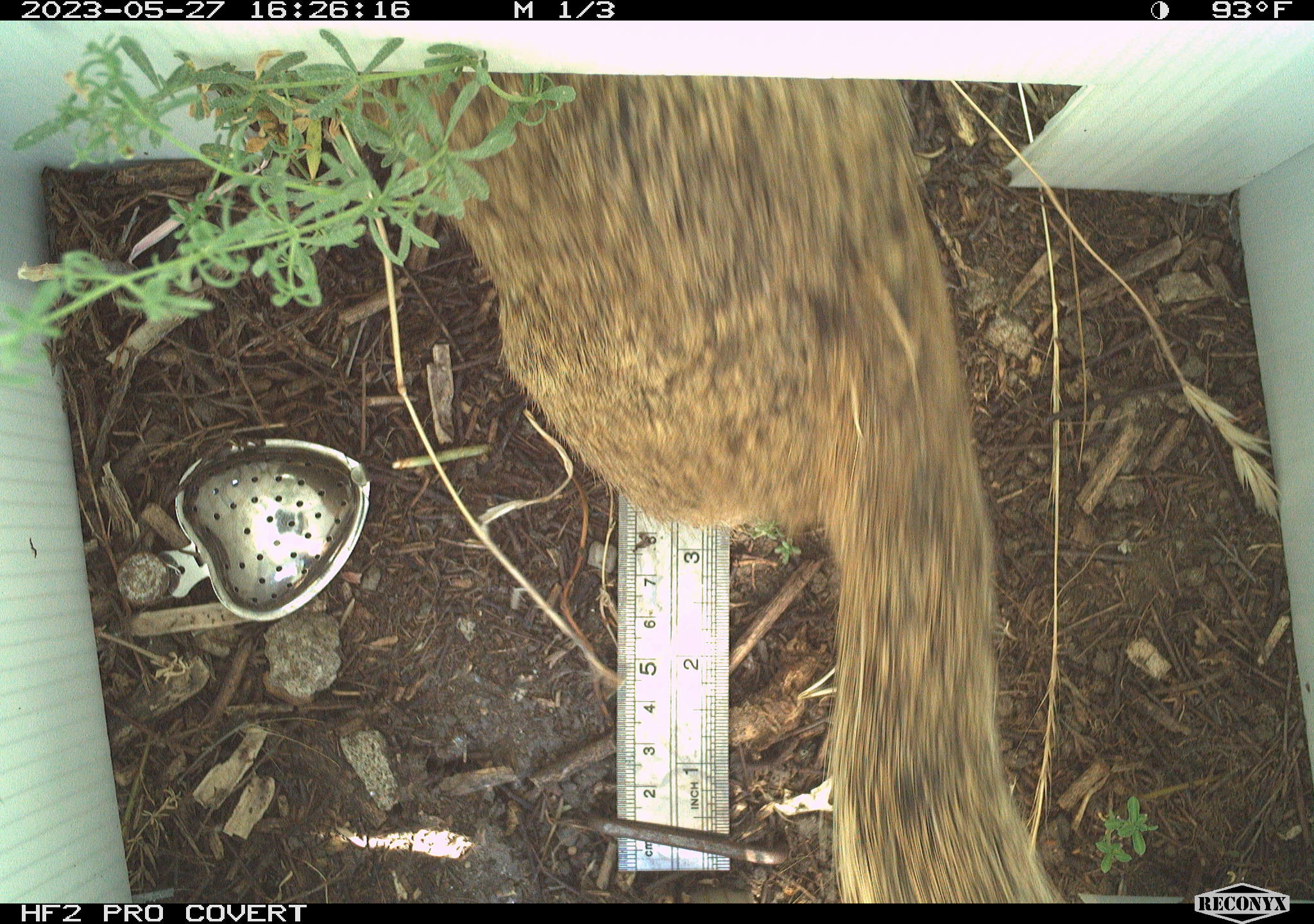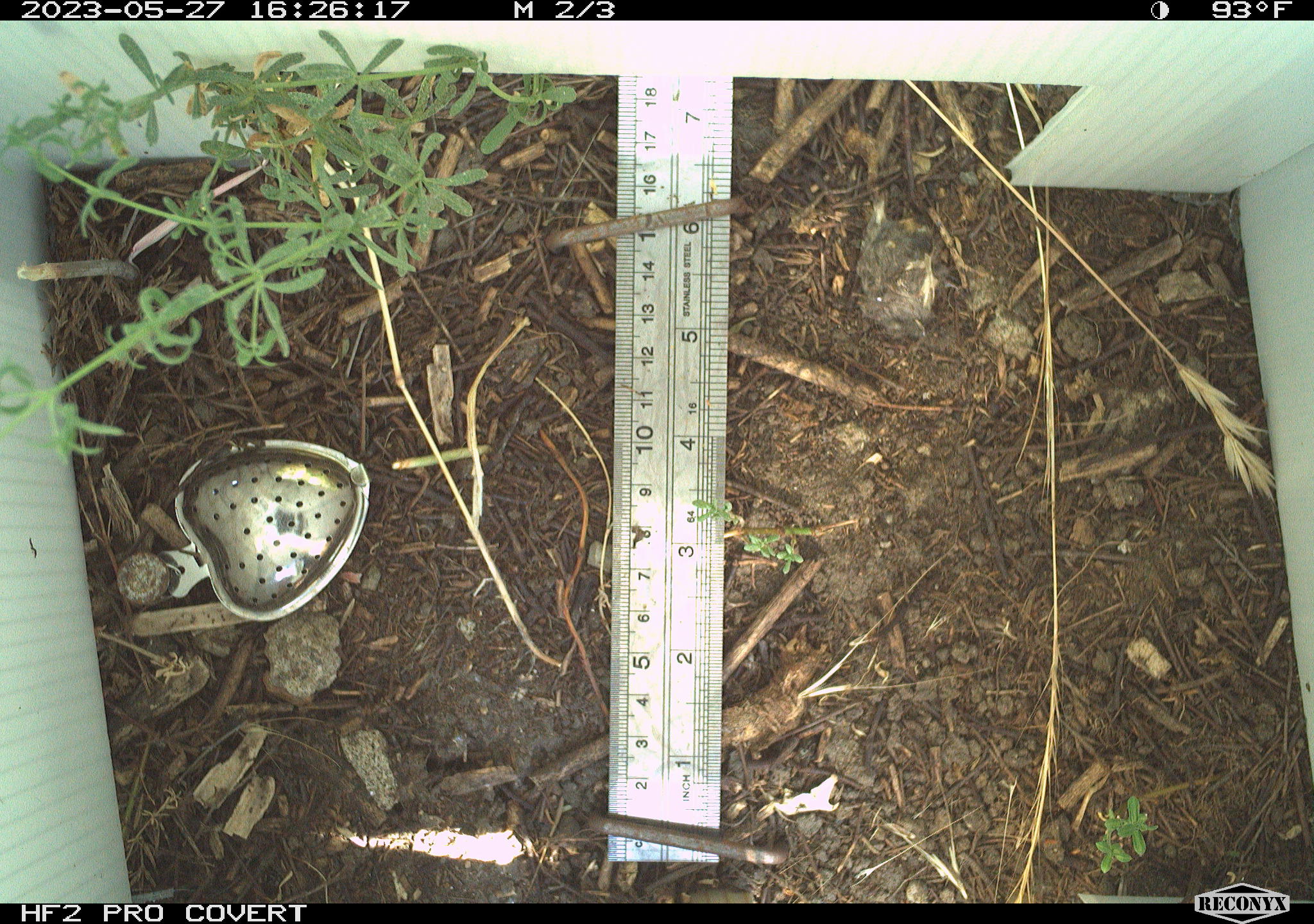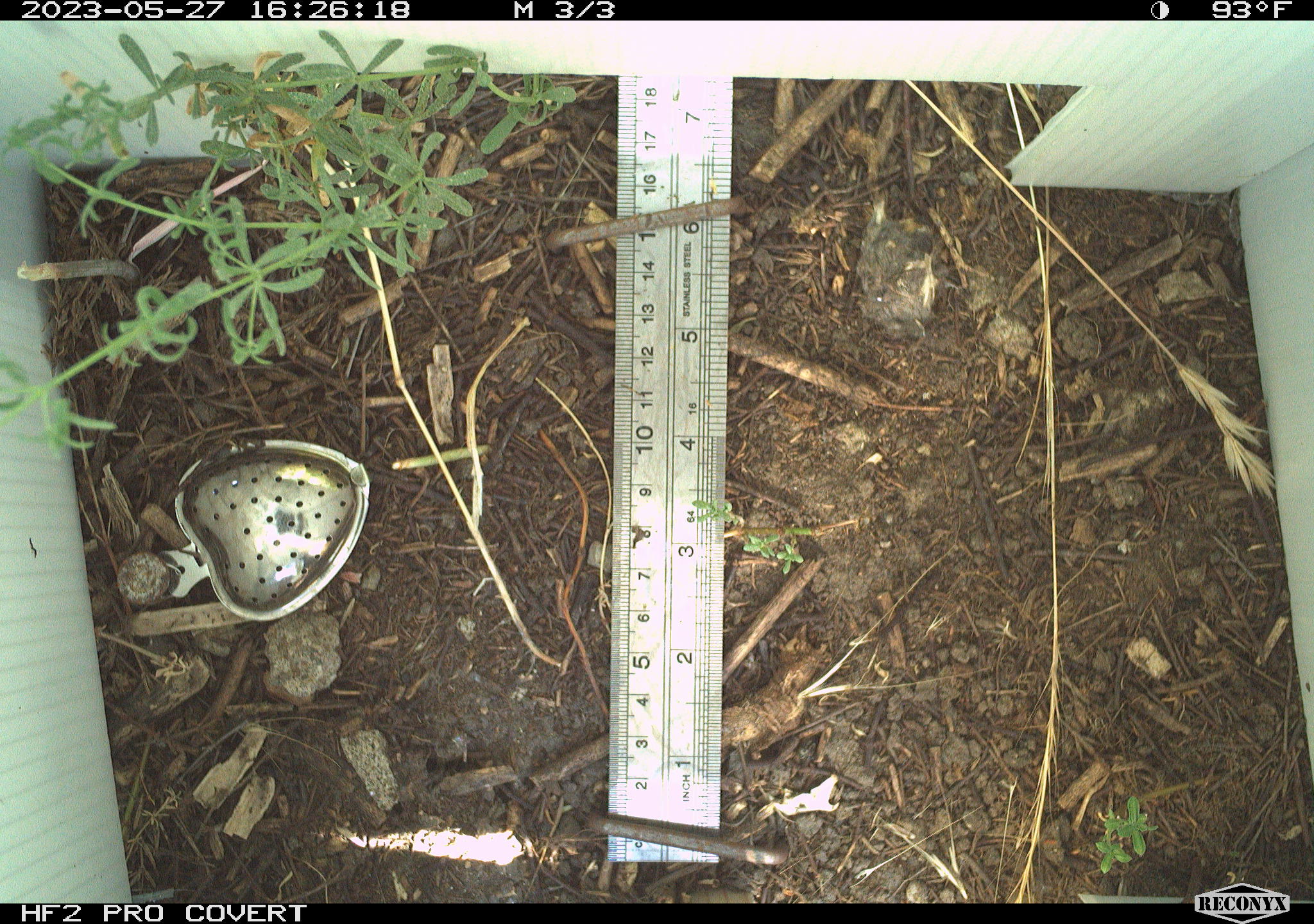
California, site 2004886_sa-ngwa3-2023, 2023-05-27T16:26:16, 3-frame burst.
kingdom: Animalia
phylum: Chordata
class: Mammalia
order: Rodentia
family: Sciuridae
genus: Otospermophilus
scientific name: Otospermophilus beecheyi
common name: california ground squirrel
California ground squirrel (Otospermophilus beecheyi).